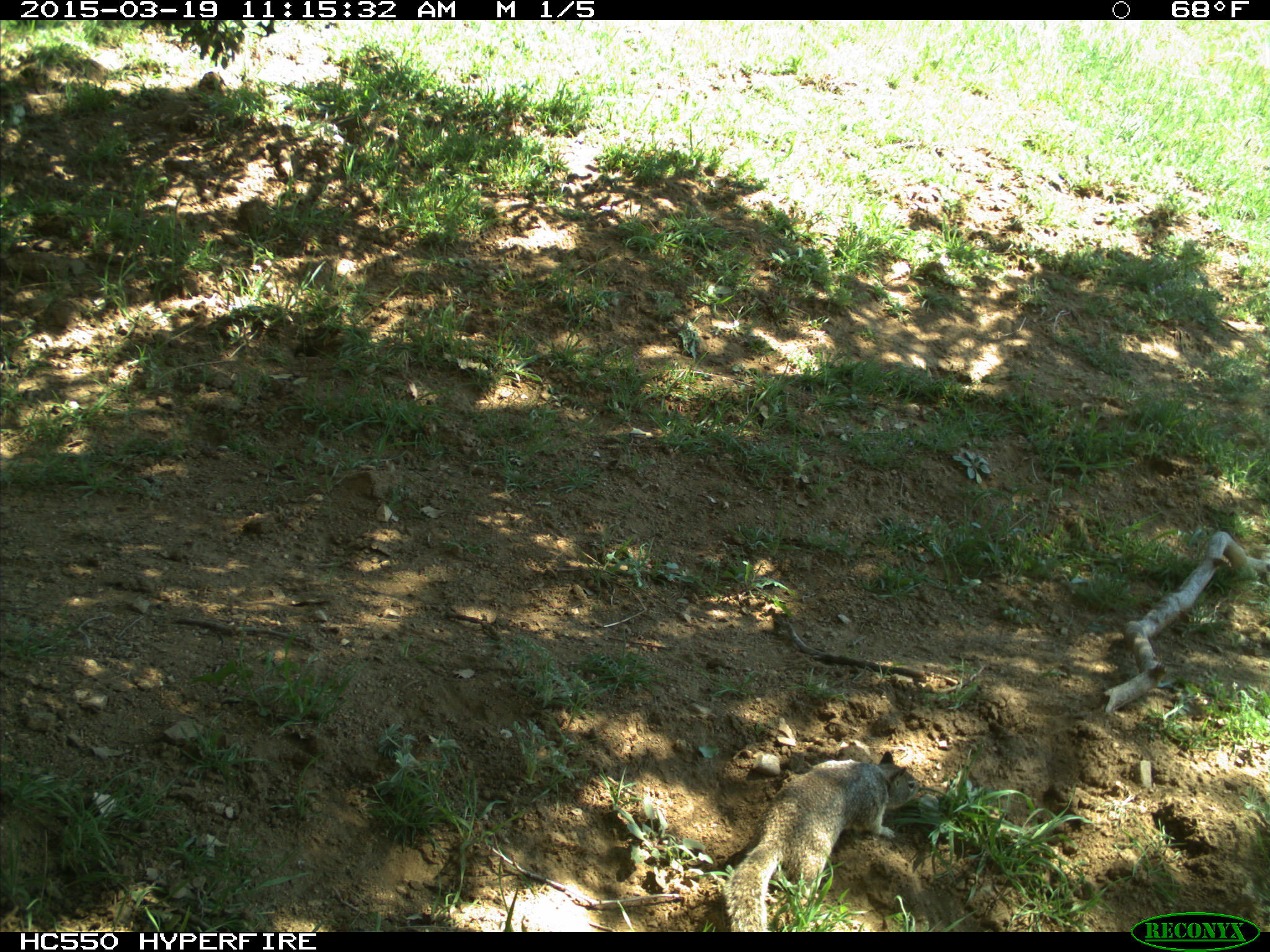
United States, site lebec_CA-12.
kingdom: Animalia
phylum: Chordata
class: Mammalia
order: Rodentia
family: Sciuridae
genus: Otospermophilus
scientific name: Otospermophilus beecheyi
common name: california ground squirrel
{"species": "Otospermophilus beecheyi (california ground squirrel)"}